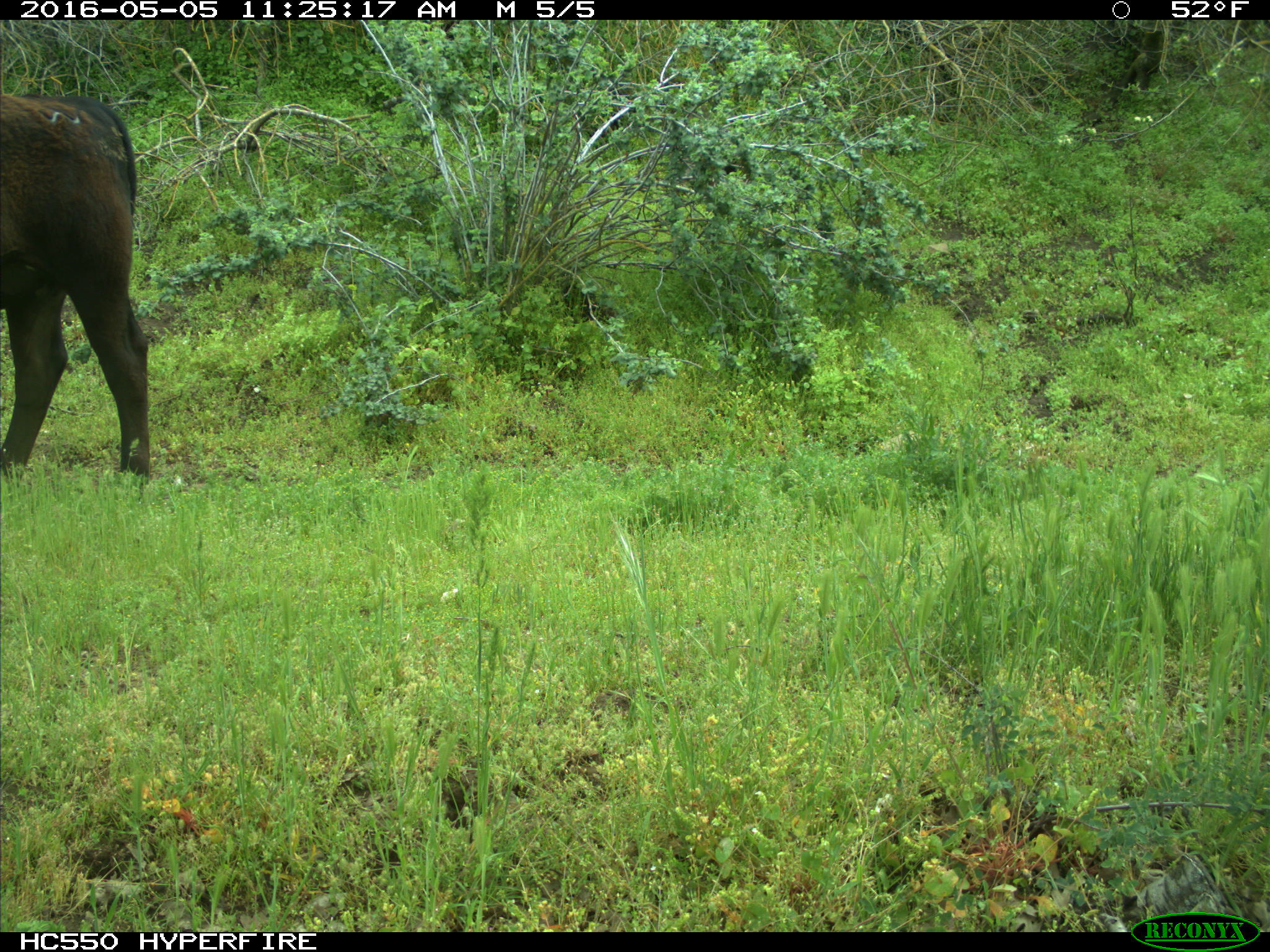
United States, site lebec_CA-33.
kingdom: Animalia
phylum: Chordata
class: Mammalia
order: Artiodactyla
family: Bovidae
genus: Bos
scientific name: Bos taurus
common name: domestic cow